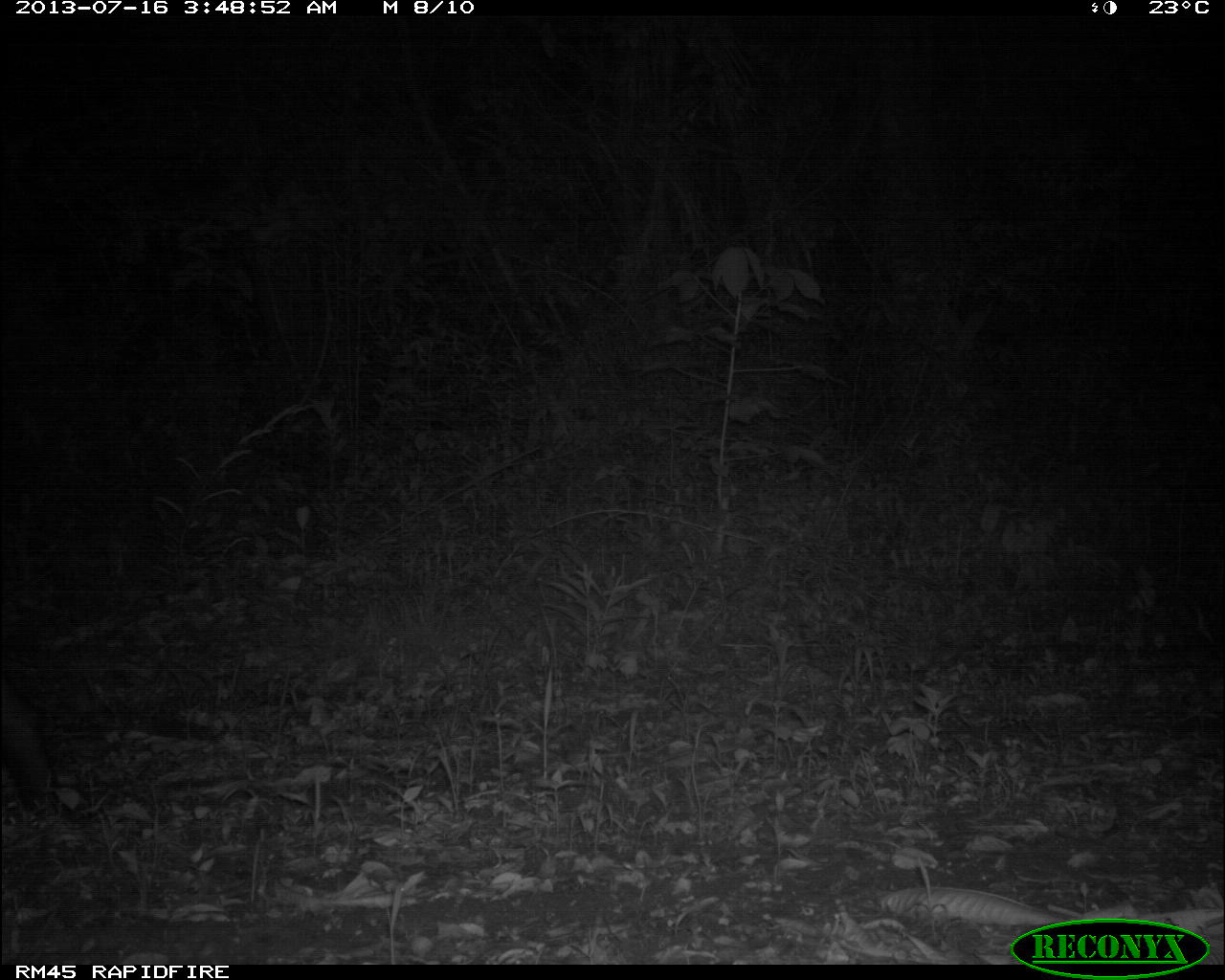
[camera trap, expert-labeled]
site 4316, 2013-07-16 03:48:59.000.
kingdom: Animalia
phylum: Chordata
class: Mammalia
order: Perissodactyla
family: Tapiridae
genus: Tapirus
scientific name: Tapirus bairdii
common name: baird's tapir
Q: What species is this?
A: Tapirus bairdii (baird's tapir).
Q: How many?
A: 1.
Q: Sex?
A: Female.